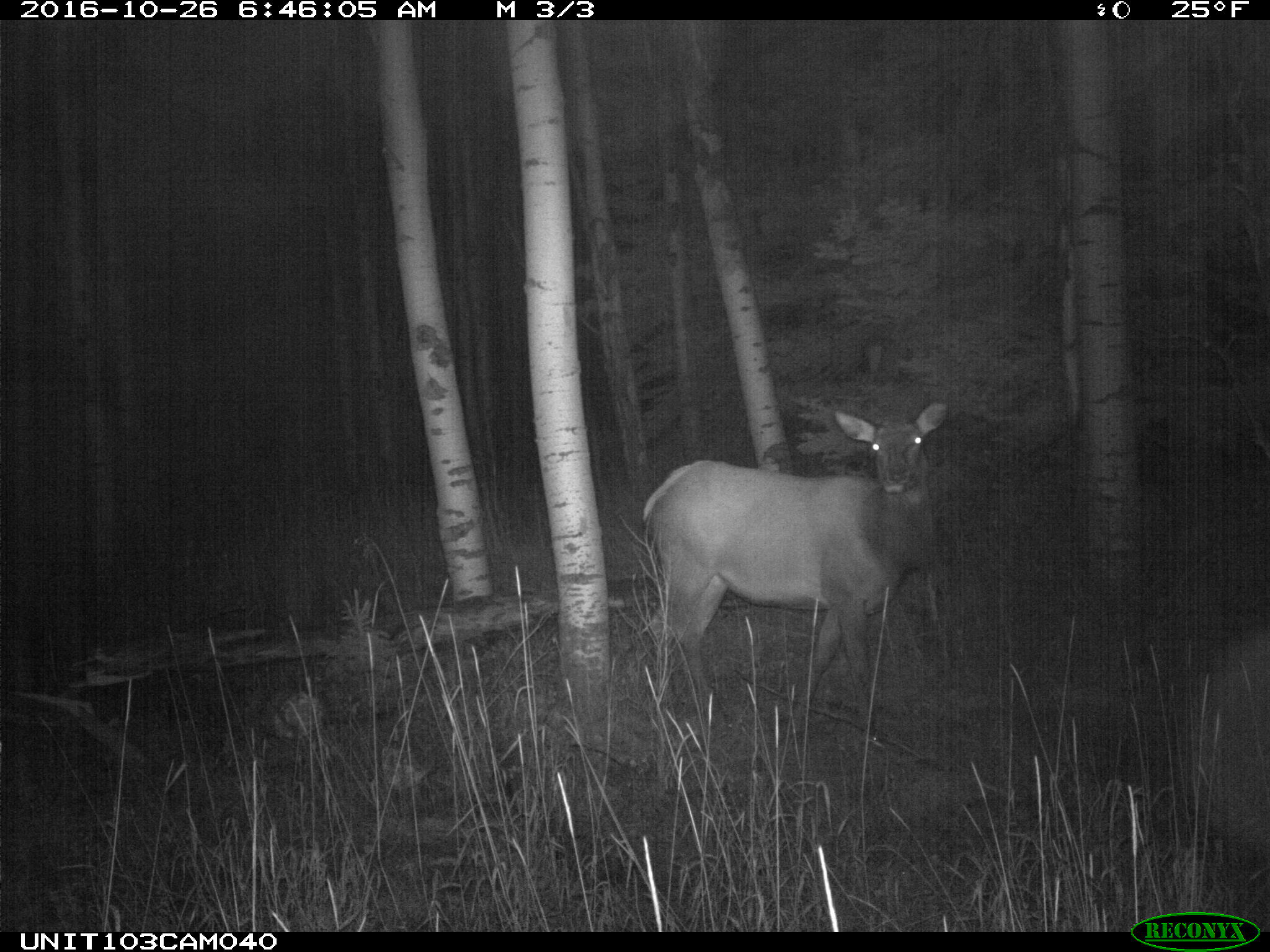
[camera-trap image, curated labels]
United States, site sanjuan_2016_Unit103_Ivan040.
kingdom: Animalia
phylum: Chordata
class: Mammalia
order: Artiodactyla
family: Cervidae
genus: Cervus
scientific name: Cervus elaphus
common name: red deer